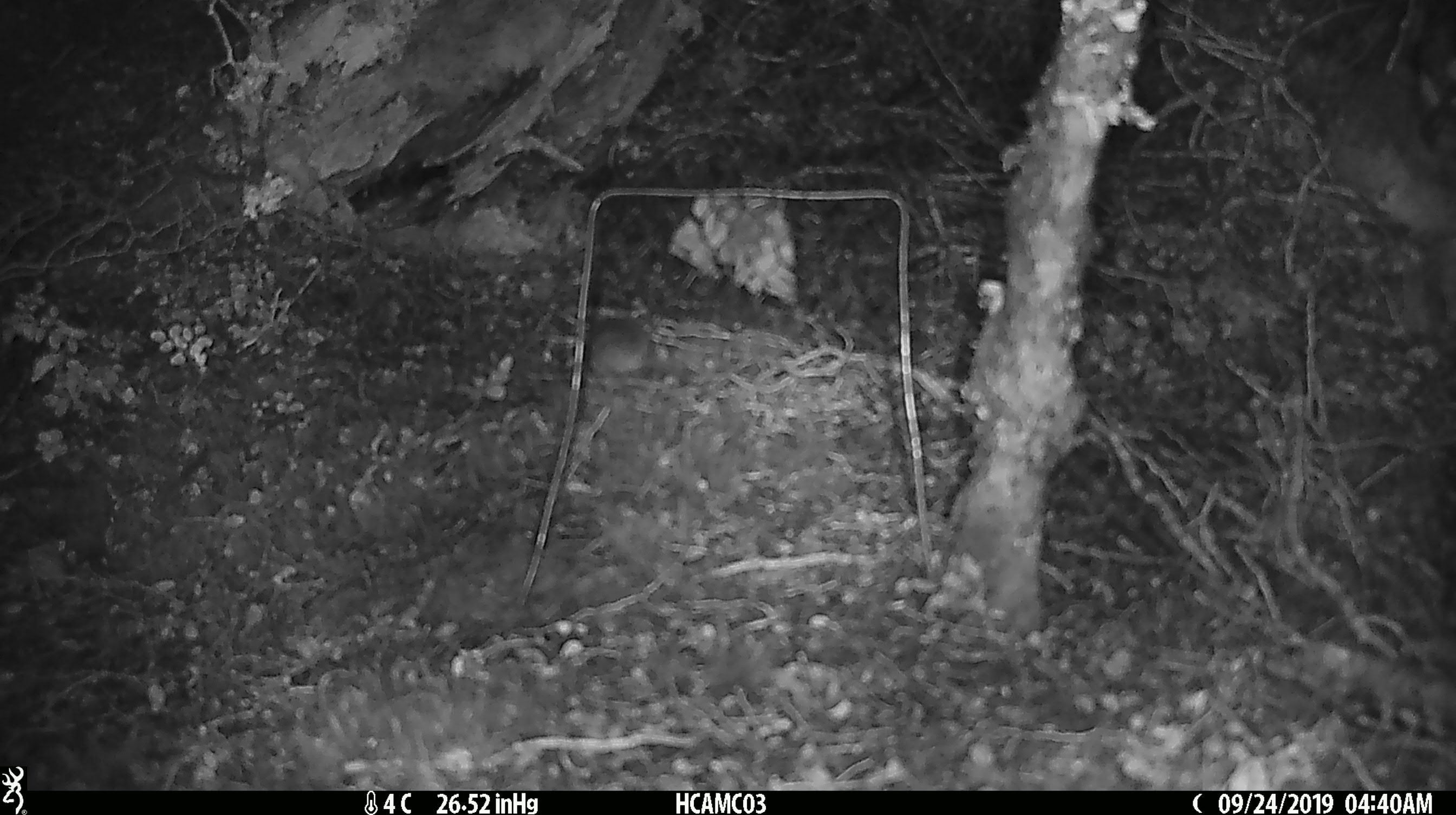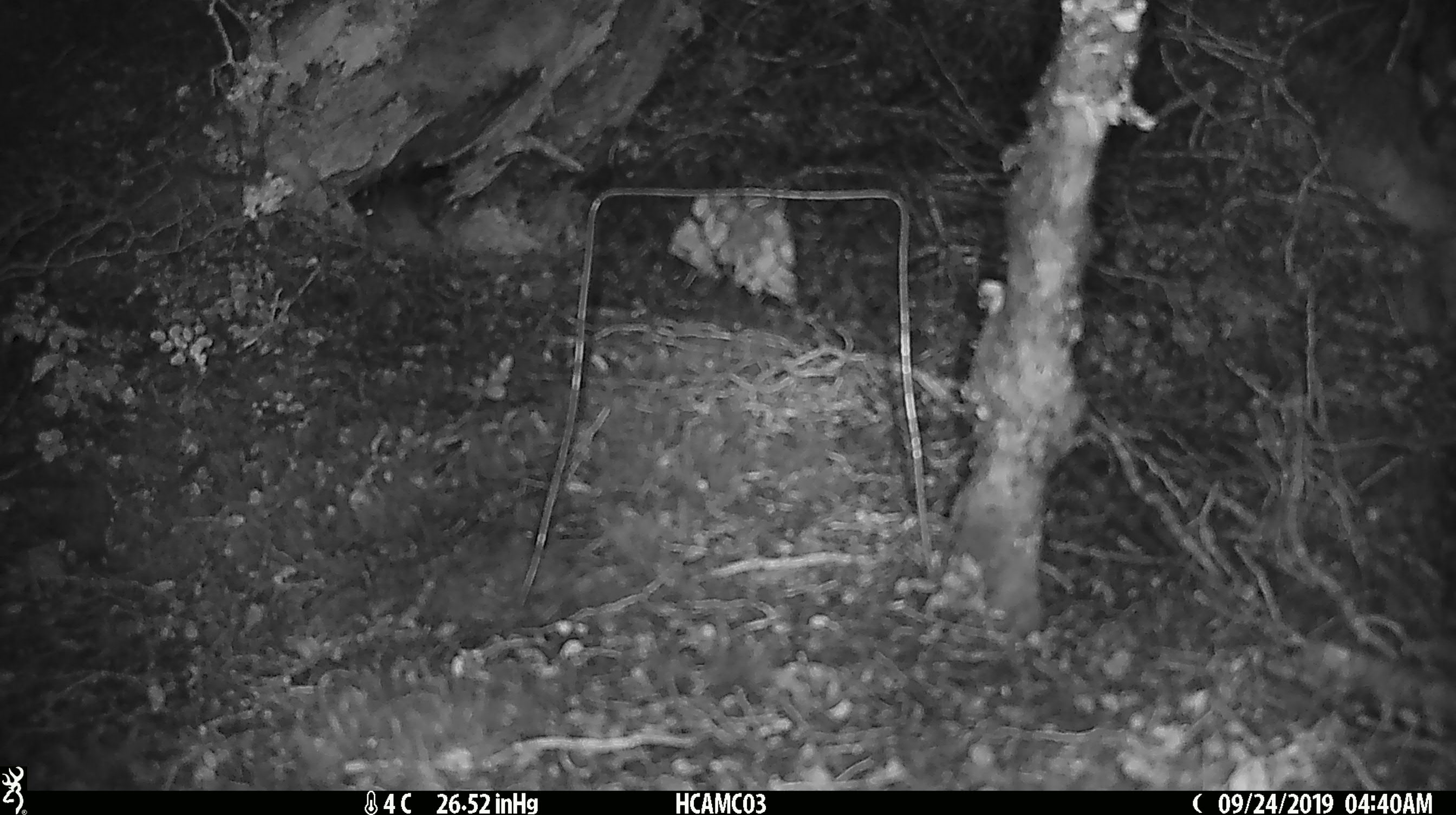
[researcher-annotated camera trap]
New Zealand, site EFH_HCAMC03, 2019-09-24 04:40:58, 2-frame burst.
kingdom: Animalia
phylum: Chordata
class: Mammalia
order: Rodentia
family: Muridae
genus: Mus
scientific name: Mus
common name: mouse